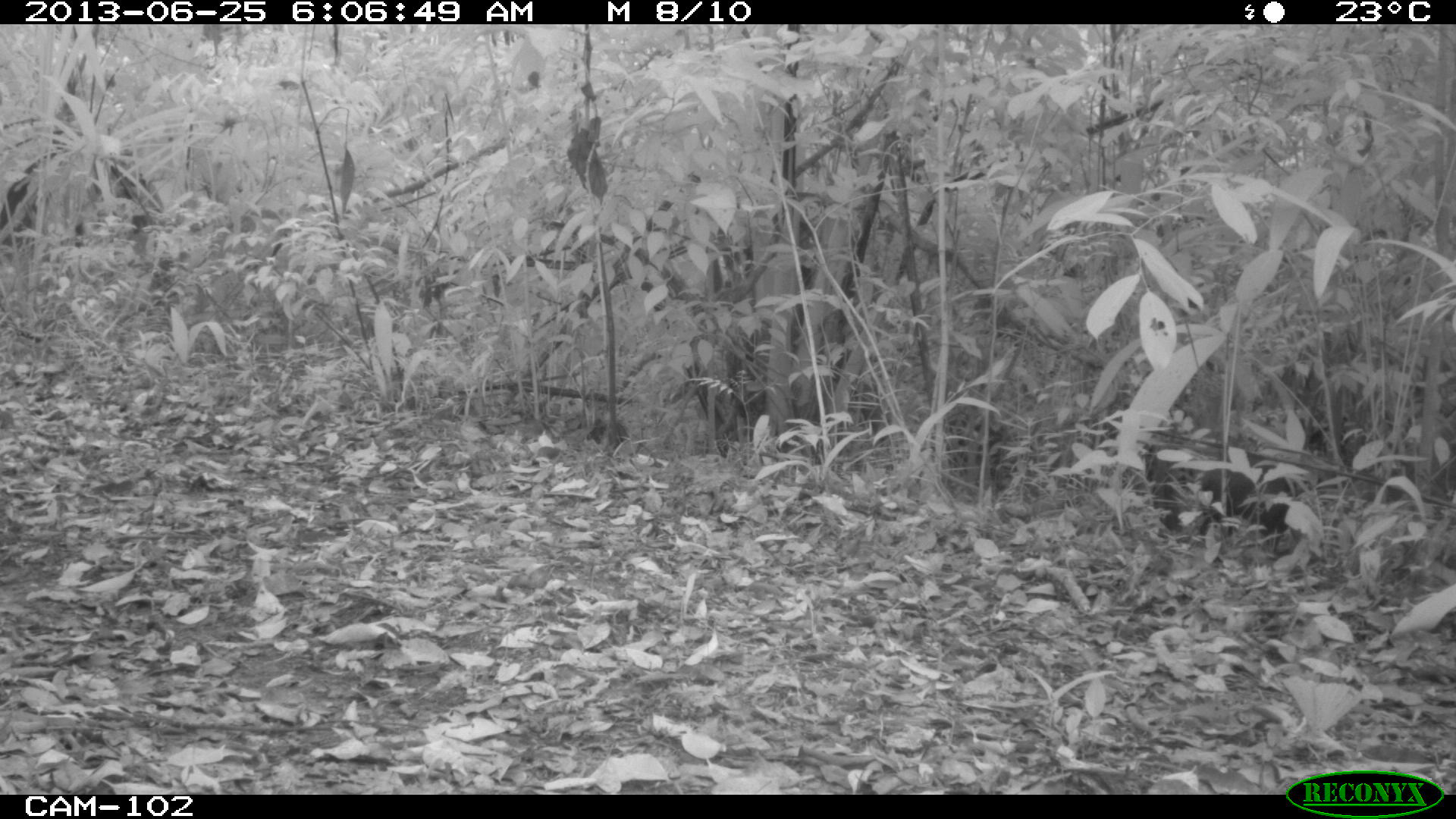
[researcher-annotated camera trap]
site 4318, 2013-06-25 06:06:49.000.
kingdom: Animalia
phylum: Chordata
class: Mammalia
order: Rodentia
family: Dasyproctidae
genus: Dasyprocta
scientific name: Dasyprocta punctata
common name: central american agouti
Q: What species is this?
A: Dasyprocta punctata (central american agouti).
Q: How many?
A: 1.